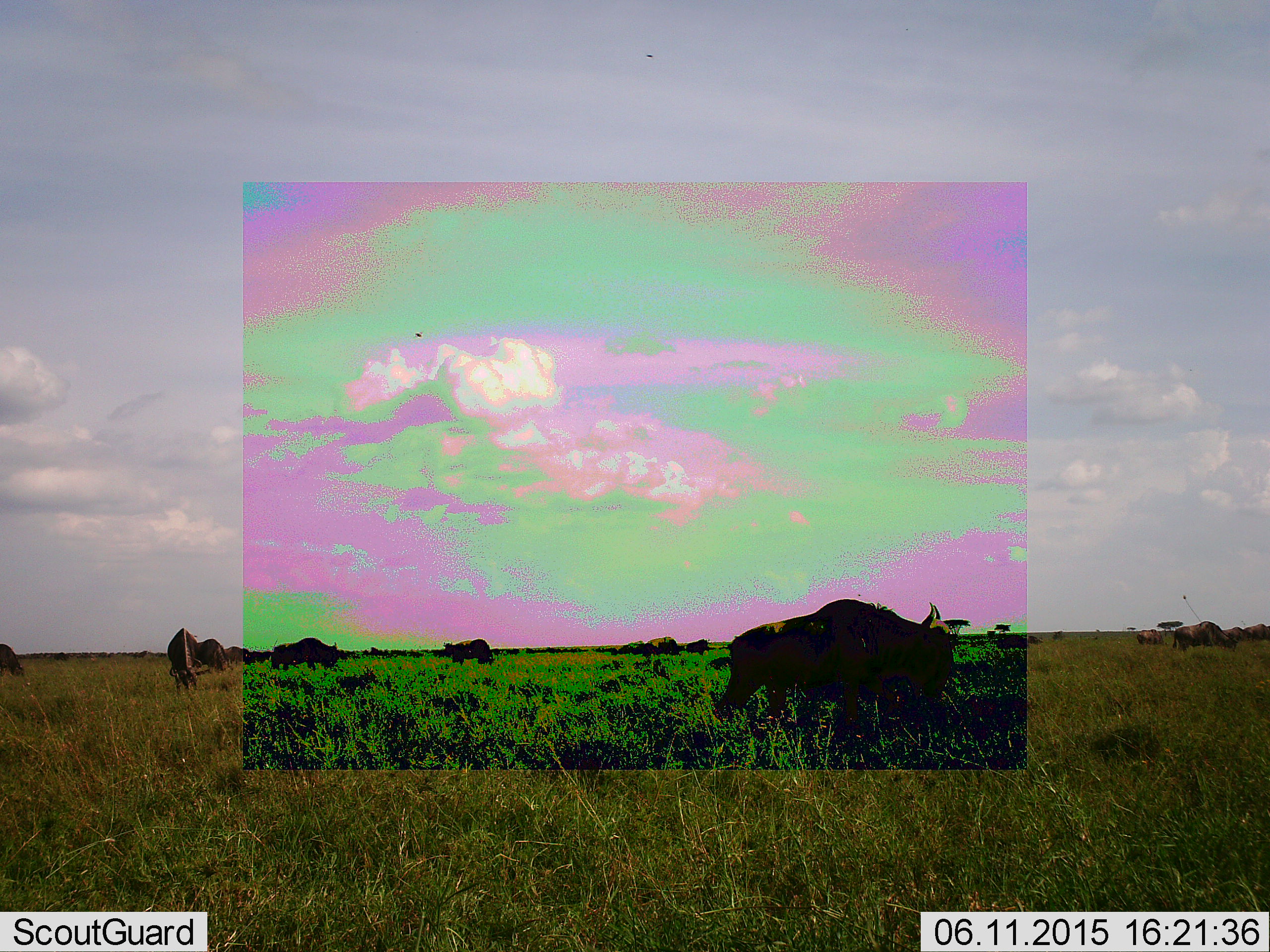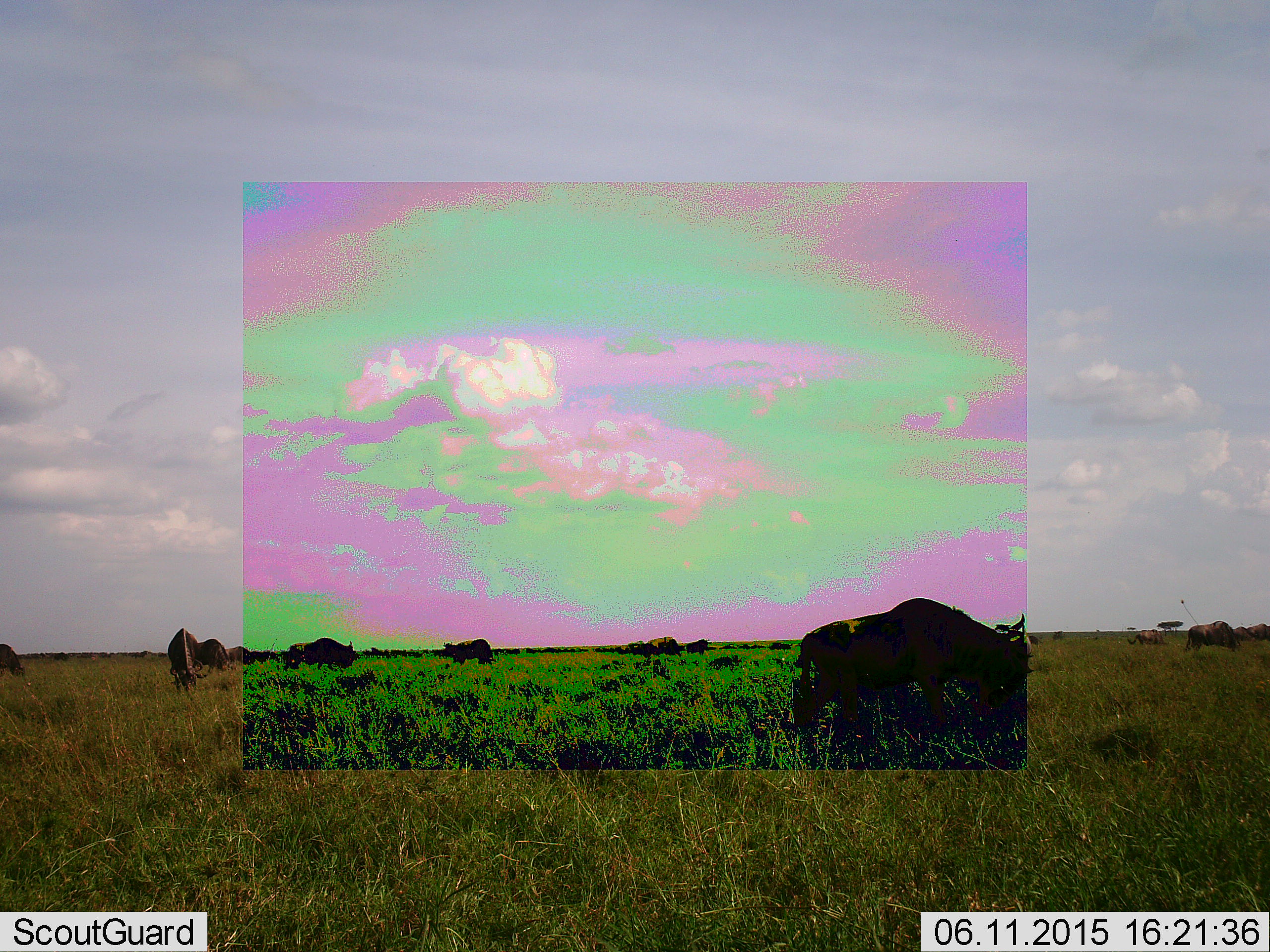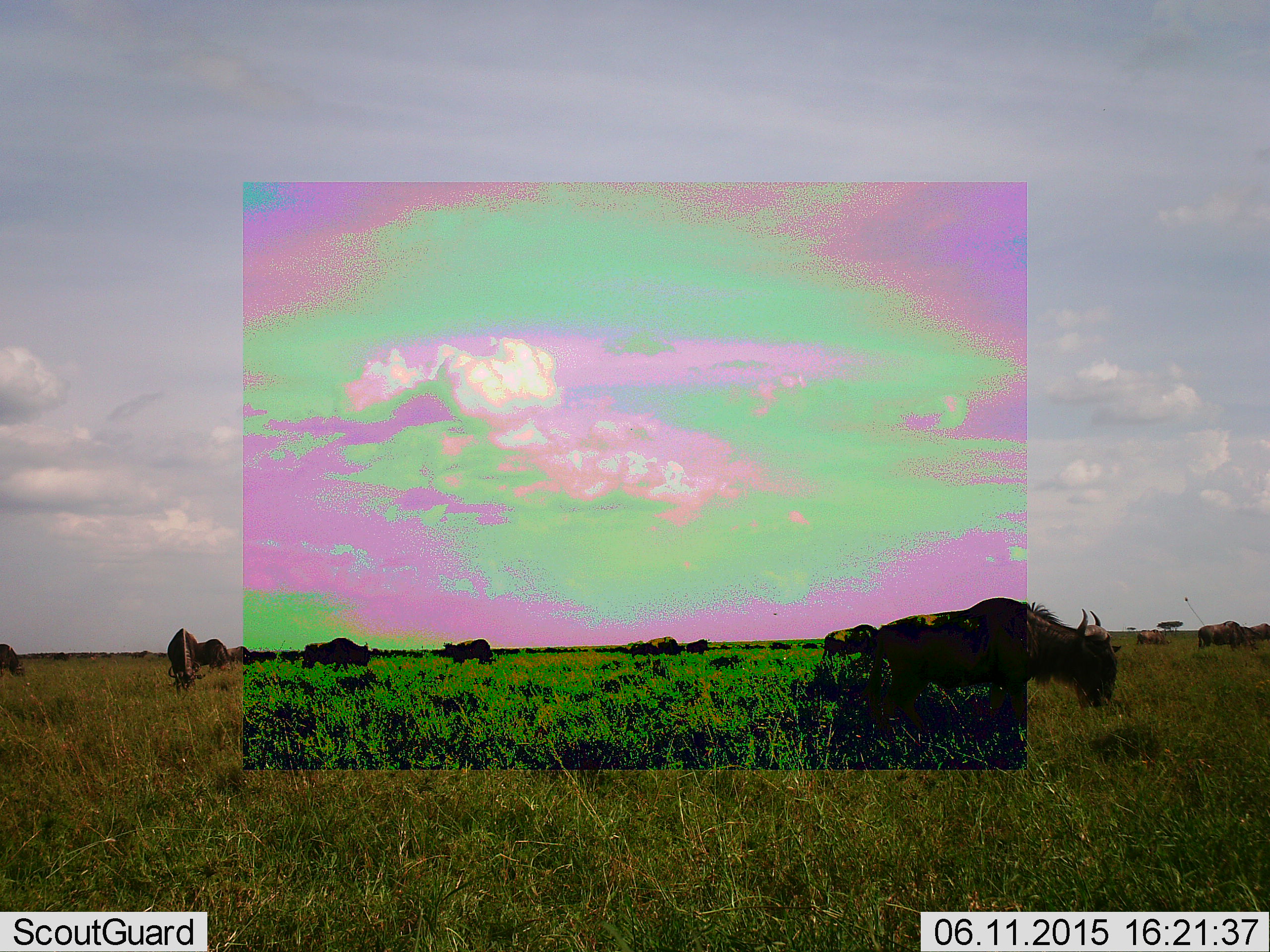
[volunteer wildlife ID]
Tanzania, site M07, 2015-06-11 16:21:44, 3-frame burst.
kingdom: Animalia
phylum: Chordata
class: Mammalia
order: Artiodactyla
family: Bovidae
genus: Connochaetes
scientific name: Connochaetes taurinus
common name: blue wildebeest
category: wildebeest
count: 11-50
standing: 30%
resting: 0%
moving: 40%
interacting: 0%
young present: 0%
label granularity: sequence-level